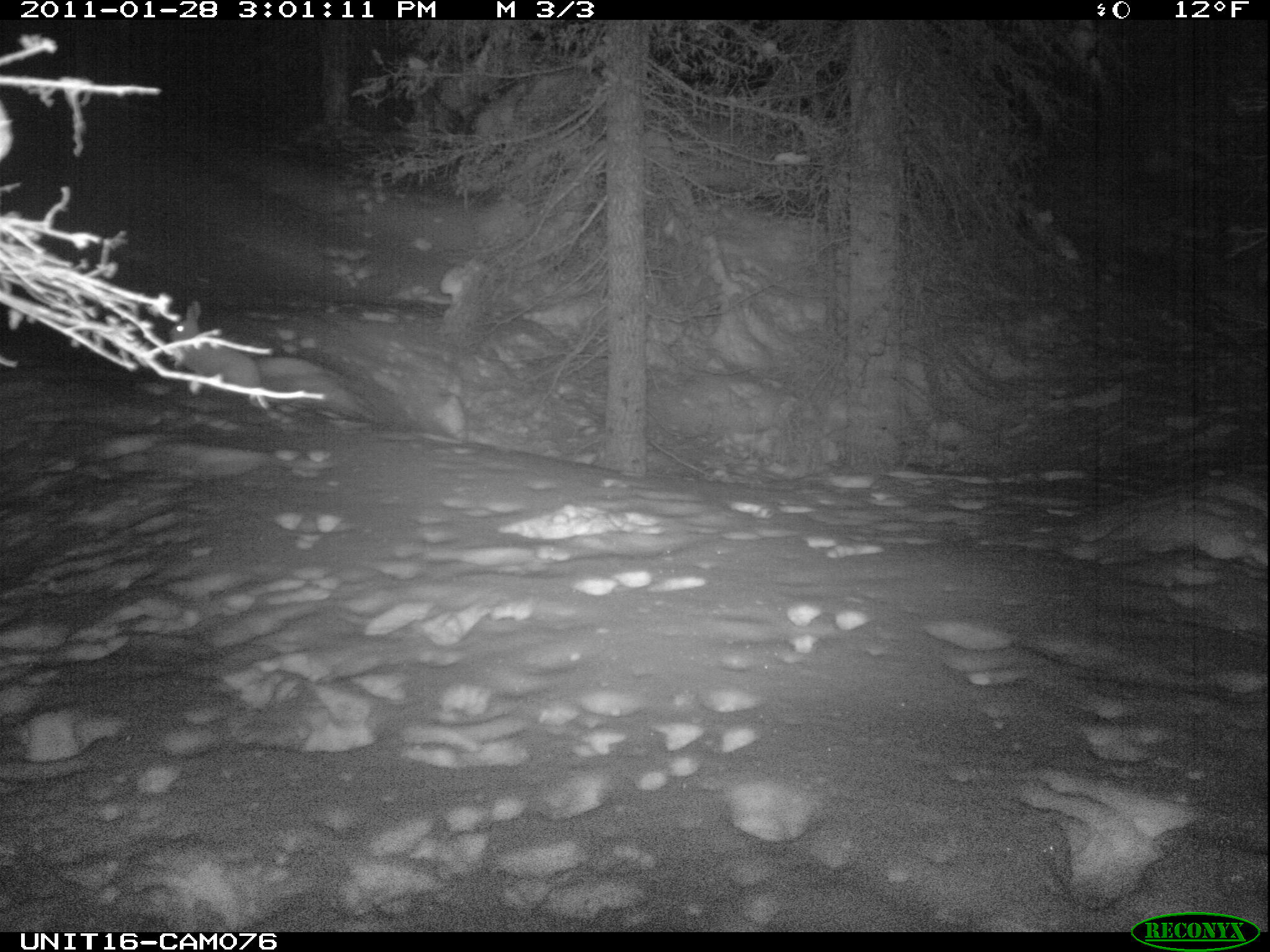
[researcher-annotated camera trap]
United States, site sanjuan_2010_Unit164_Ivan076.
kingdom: Animalia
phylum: Chordata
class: Mammalia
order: Lagomorpha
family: Leporidae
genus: Lepus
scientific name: Lepus americanus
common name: snowshoe hare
Lepus americanus (snowshoe hare).